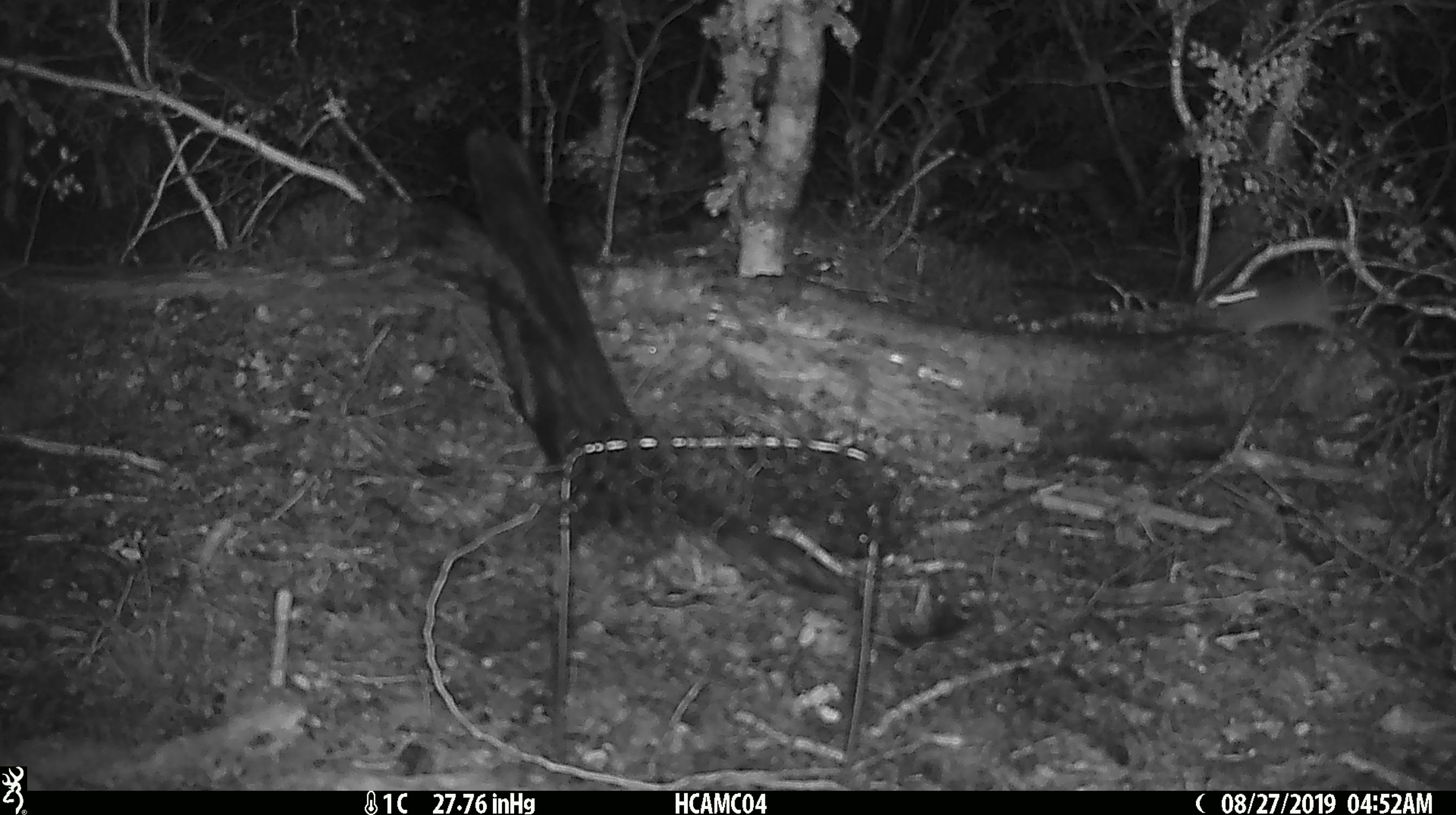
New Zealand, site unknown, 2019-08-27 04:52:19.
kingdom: Animalia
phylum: Chordata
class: Mammalia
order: Rodentia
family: Muridae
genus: Mus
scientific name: Mus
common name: mouse